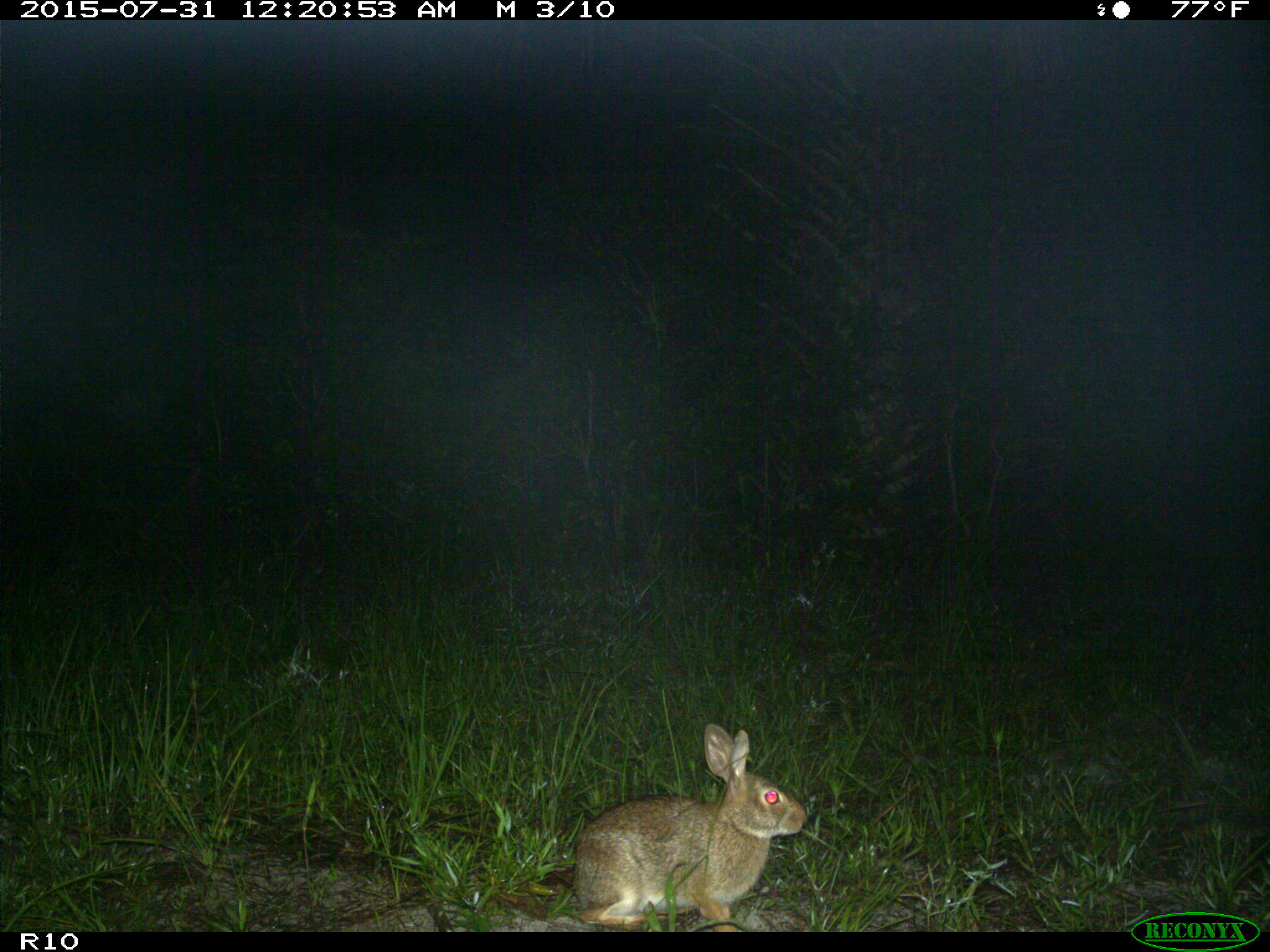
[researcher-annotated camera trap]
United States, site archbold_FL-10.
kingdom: Animalia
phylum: Chordata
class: Mammalia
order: Lagomorpha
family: Leporidae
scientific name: Leporidae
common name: rabbits and hares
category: unidentified rabbit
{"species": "unidentified rabbit (rabbits and hares) (Leporidae)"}